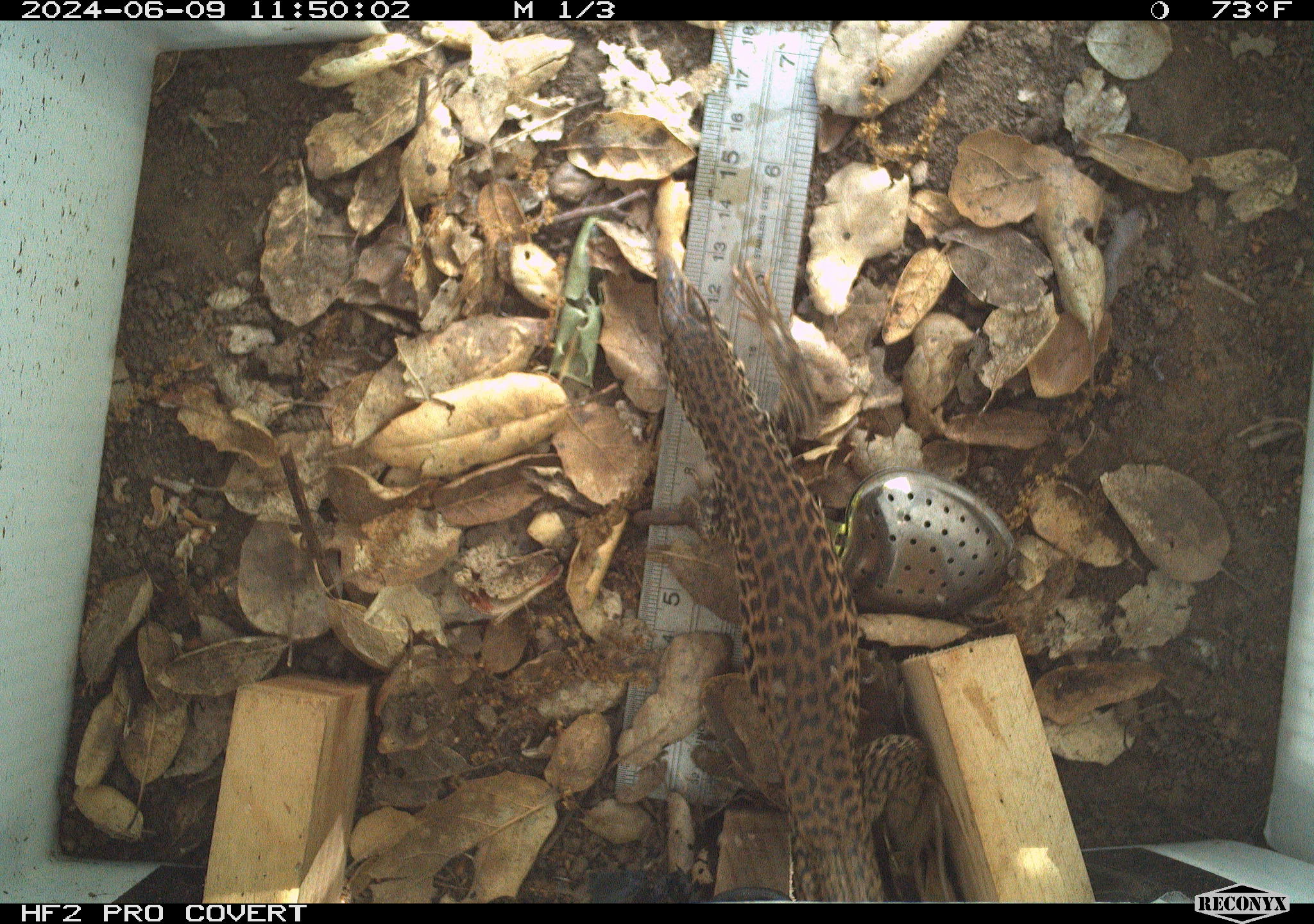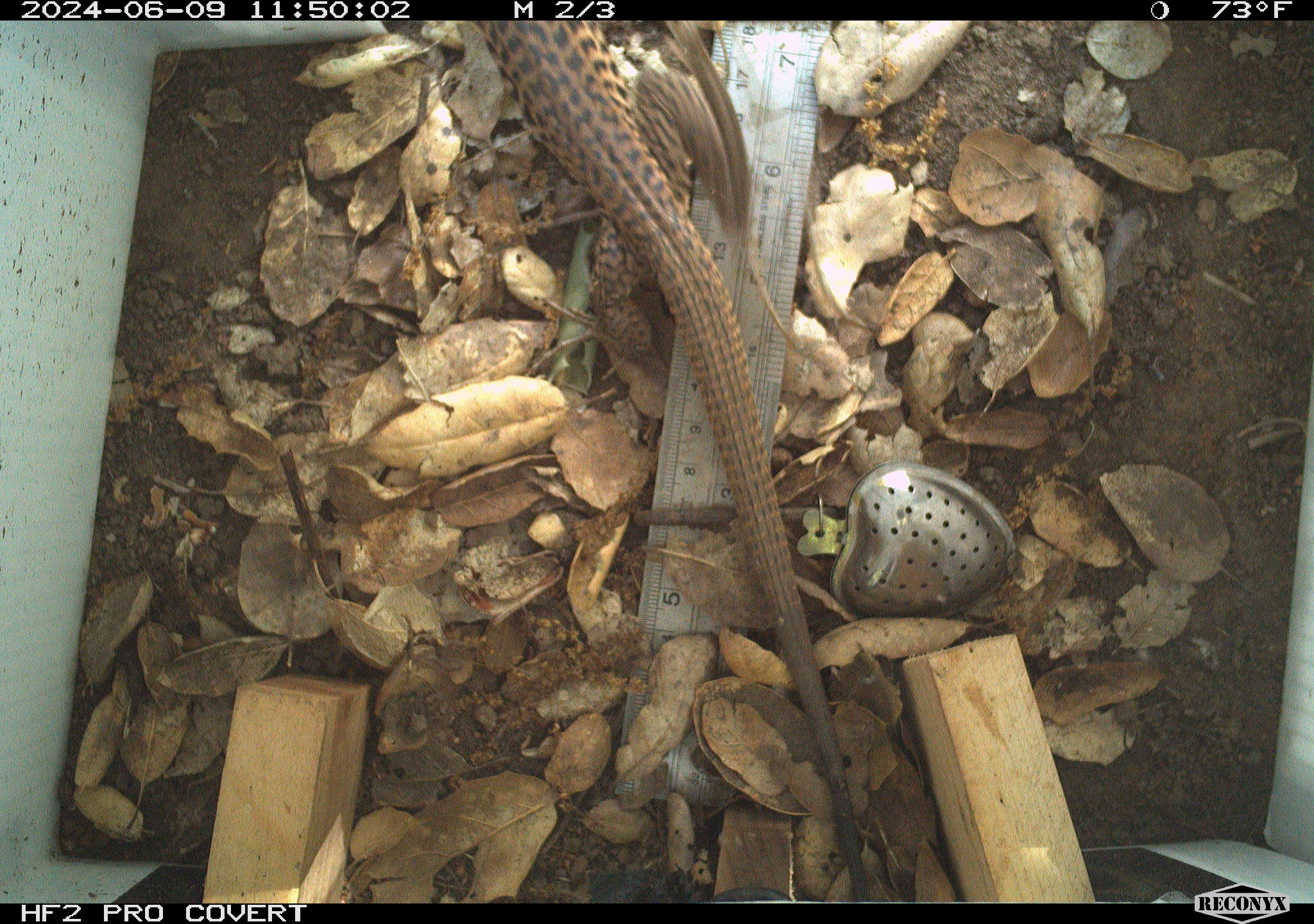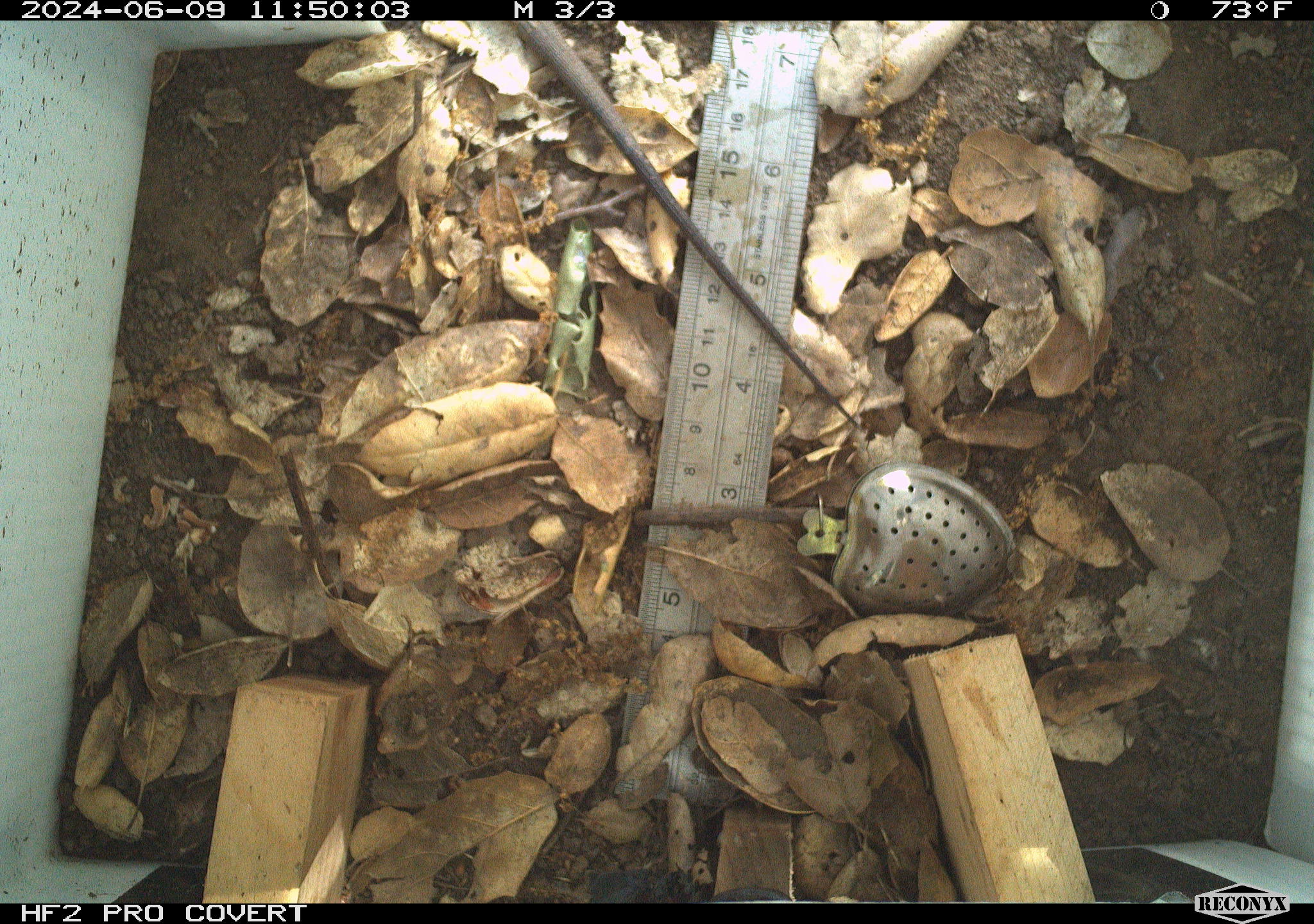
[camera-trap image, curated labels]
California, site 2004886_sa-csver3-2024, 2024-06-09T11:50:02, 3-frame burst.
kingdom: Animalia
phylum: Chordata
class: Reptilia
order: Squamata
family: Teiidae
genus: Aspidoscelis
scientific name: Aspidoscelis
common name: whiptail lizards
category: aspidoscelis species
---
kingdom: Animalia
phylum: Chordata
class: Reptilia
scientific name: Reptilia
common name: reptile